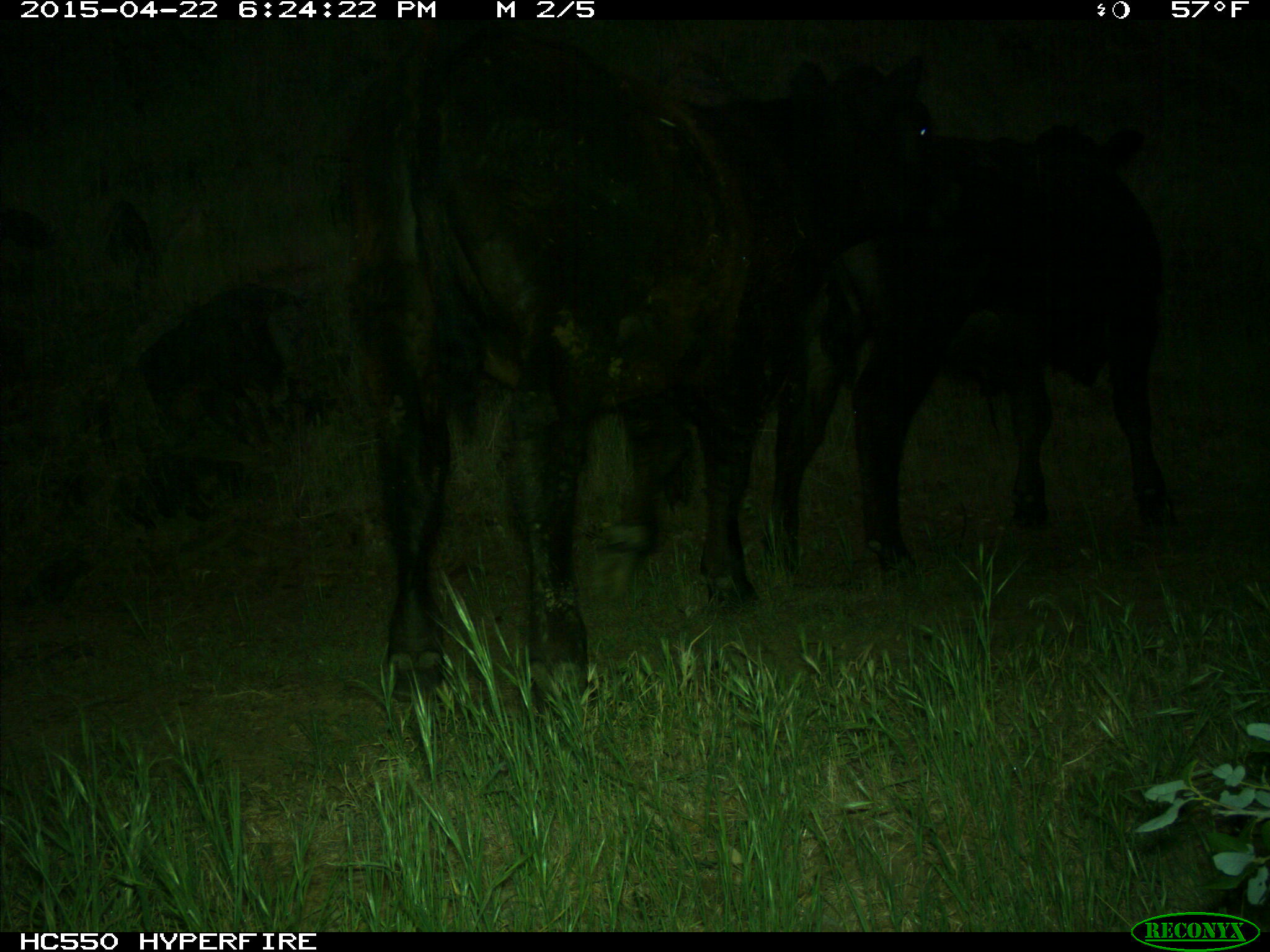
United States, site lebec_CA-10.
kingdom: Animalia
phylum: Chordata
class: Mammalia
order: Artiodactyla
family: Bovidae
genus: Bos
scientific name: Bos taurus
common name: domestic cow